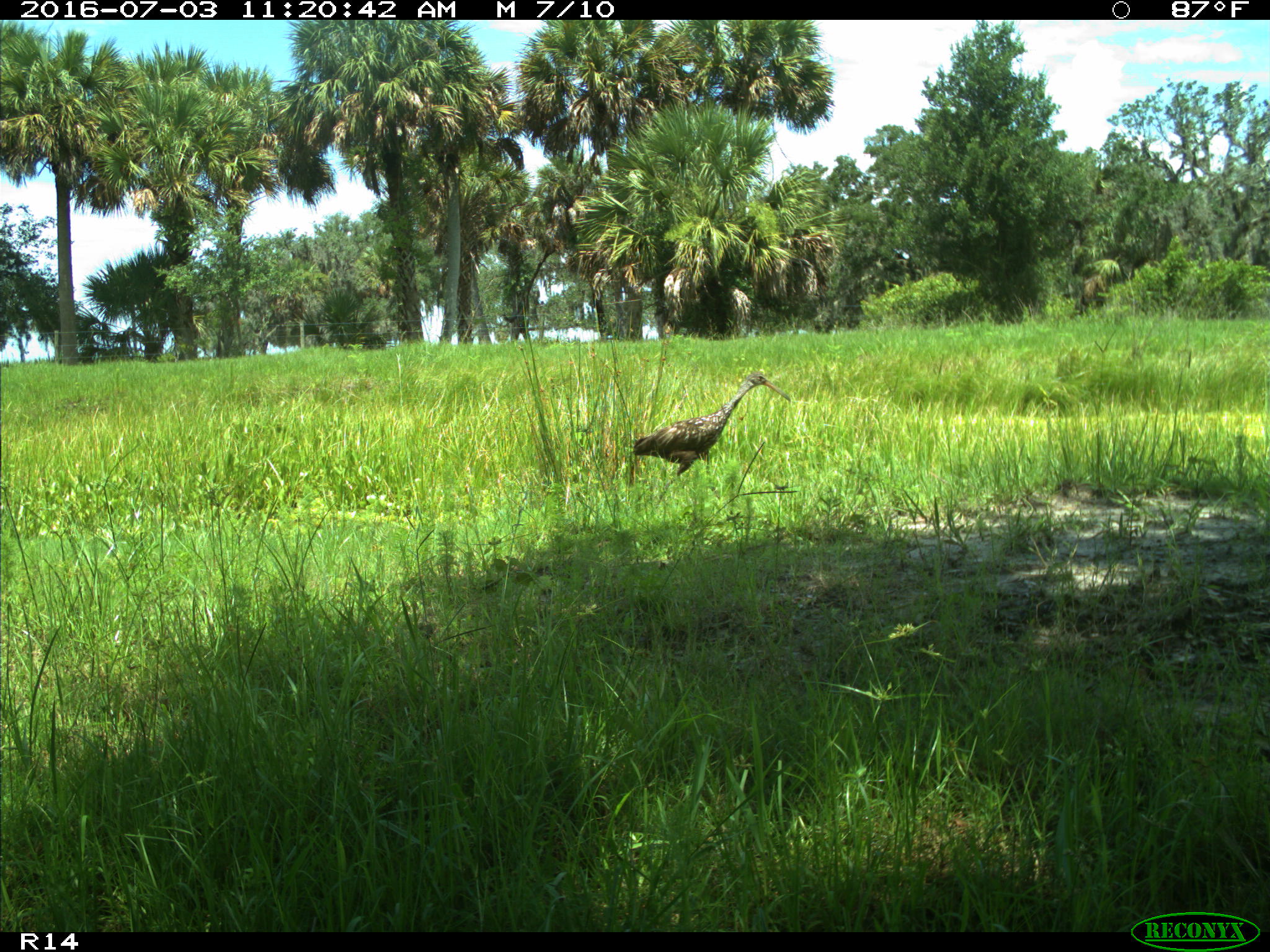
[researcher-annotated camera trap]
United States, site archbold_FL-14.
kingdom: Animalia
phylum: Chordata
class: Aves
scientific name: Aves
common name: birds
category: unidentified bird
Unidentified bird (birds) (Aves).